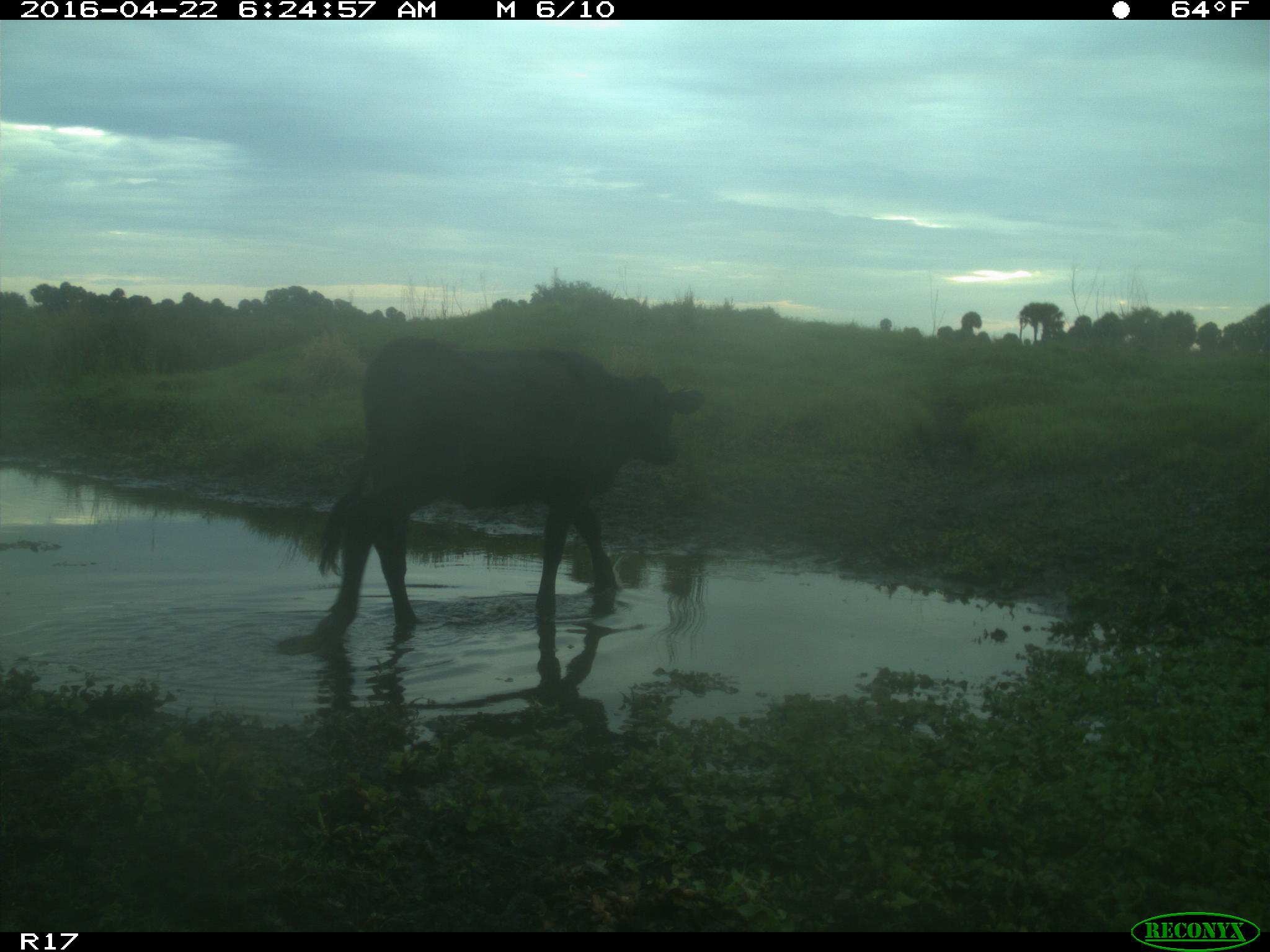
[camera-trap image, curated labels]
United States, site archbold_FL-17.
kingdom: Animalia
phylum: Chordata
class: Mammalia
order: Artiodactyla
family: Bovidae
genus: Bos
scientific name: Bos taurus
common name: domestic cow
Bos taurus (domestic cow).